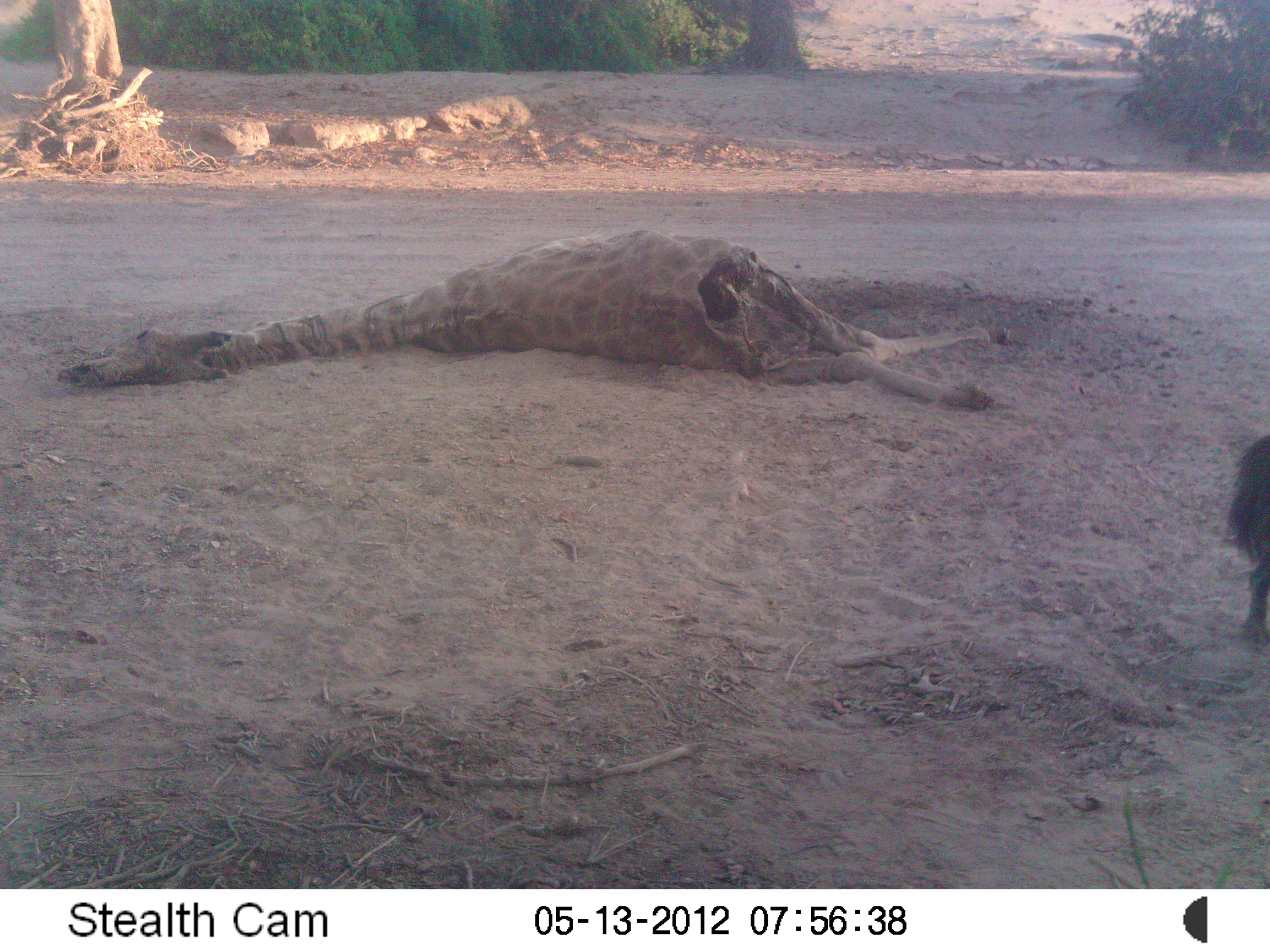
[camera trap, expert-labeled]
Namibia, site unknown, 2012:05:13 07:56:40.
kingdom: Animalia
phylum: Chordata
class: Mammalia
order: Carnivora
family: Hyaenidae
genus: Parahyaena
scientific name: Parahyaena brunnea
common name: brown hyena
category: hyaena brunnea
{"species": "hyaena brunnea (brown hyena) (Parahyaena brunnea)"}